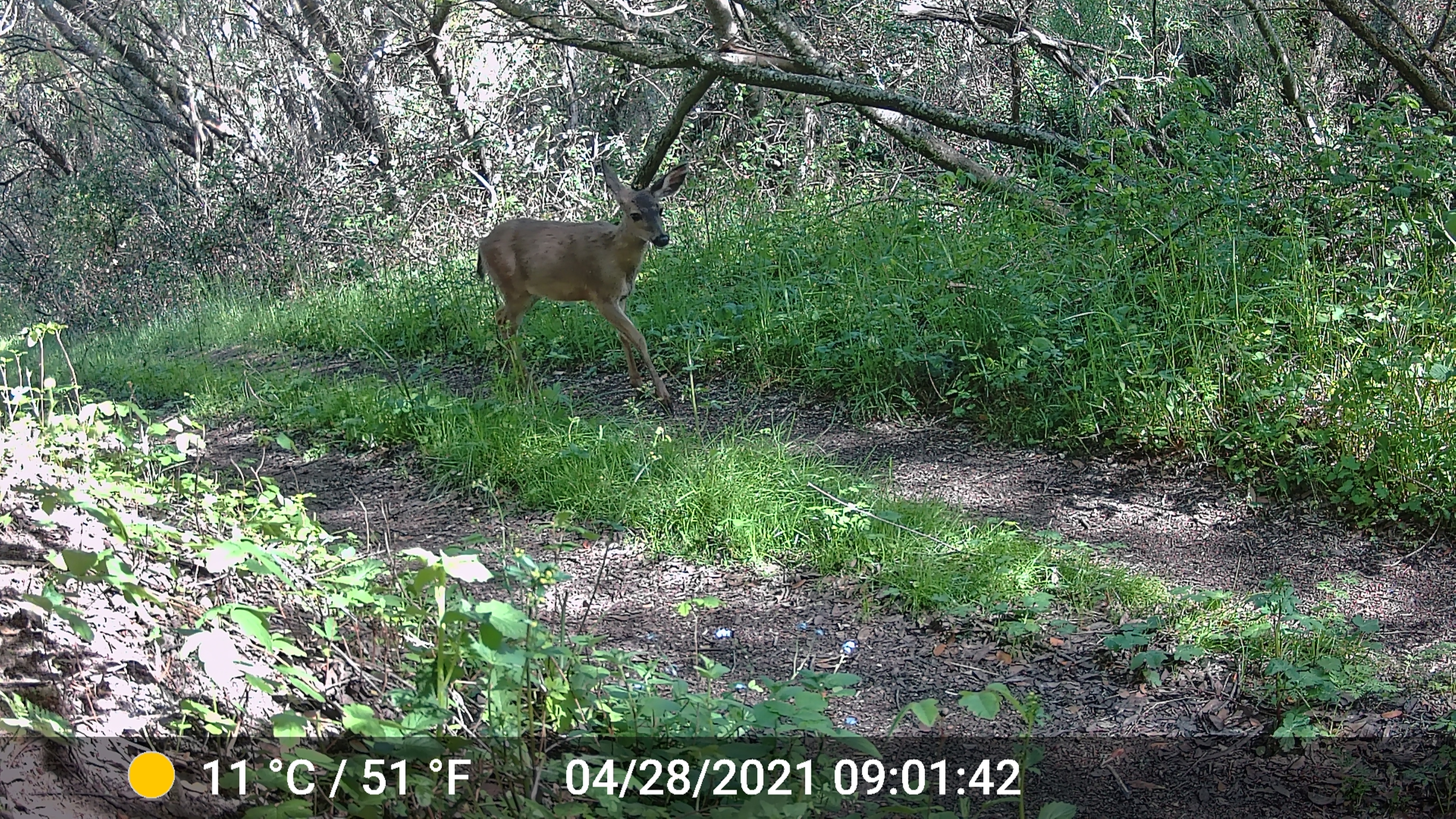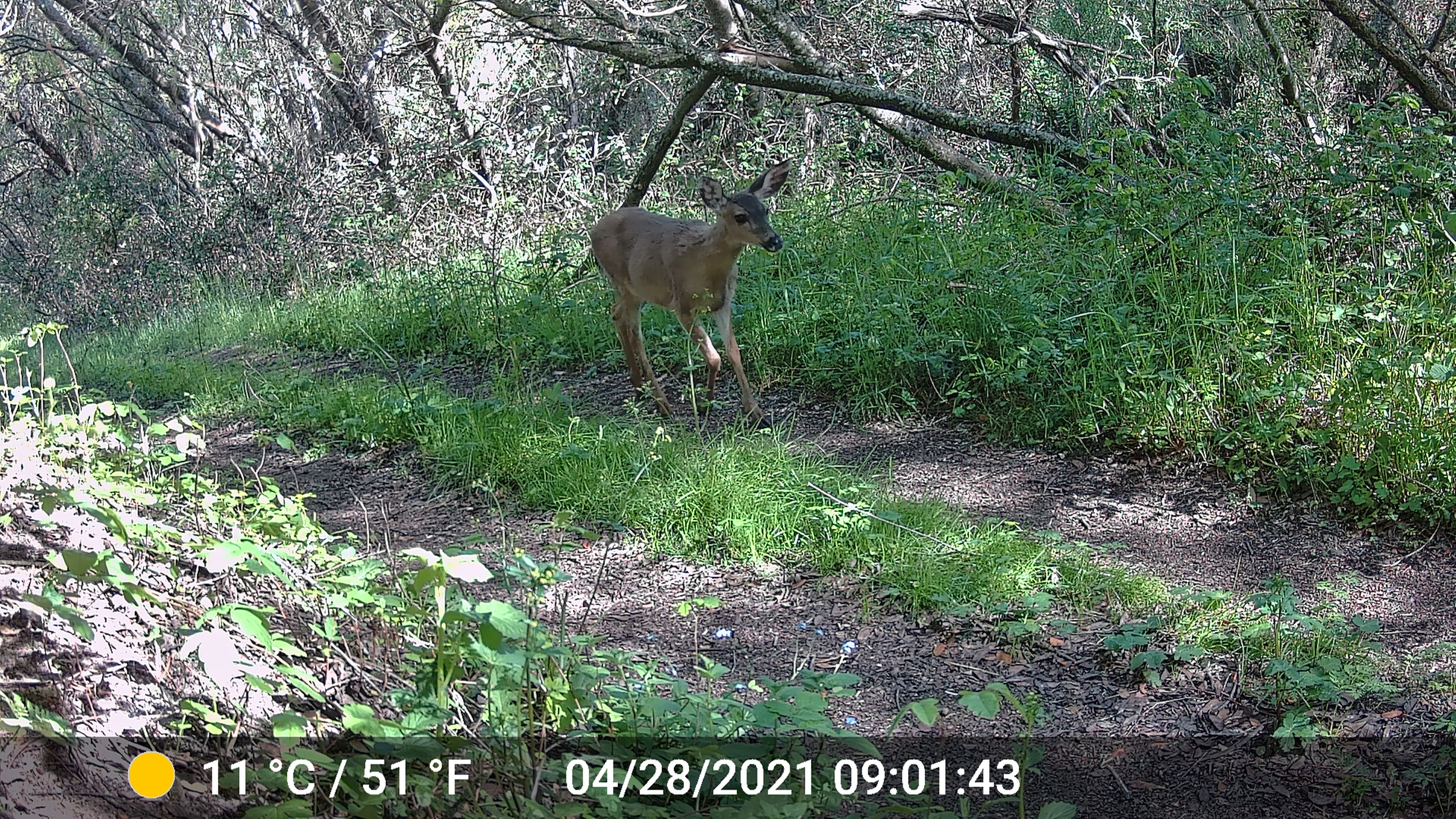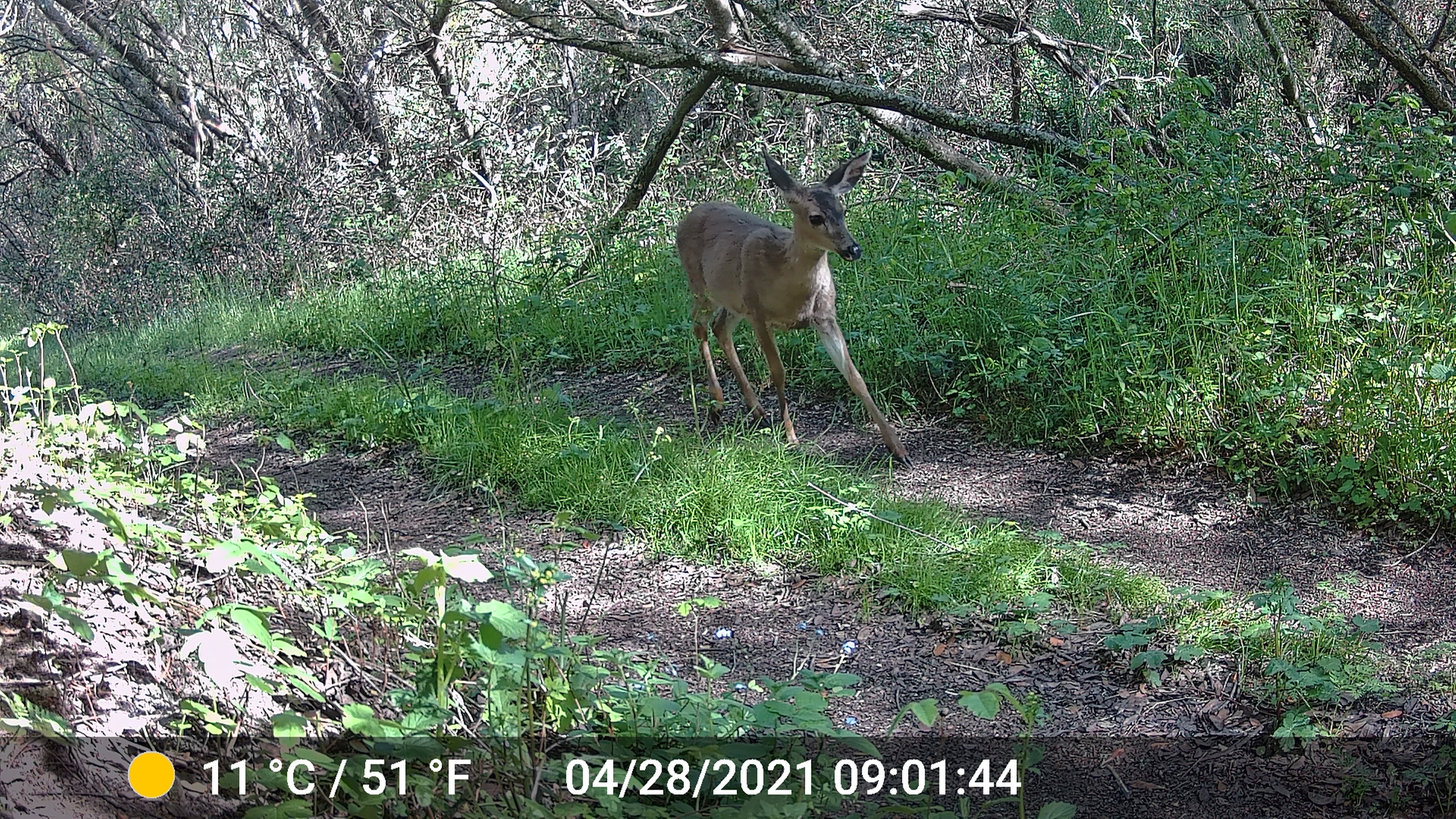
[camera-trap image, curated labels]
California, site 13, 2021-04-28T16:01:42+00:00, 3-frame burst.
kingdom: Animalia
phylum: Chordata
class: Mammalia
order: Artiodactyla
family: Cervidae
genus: Odocoileus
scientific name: Odocoileus hemionus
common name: mule deer